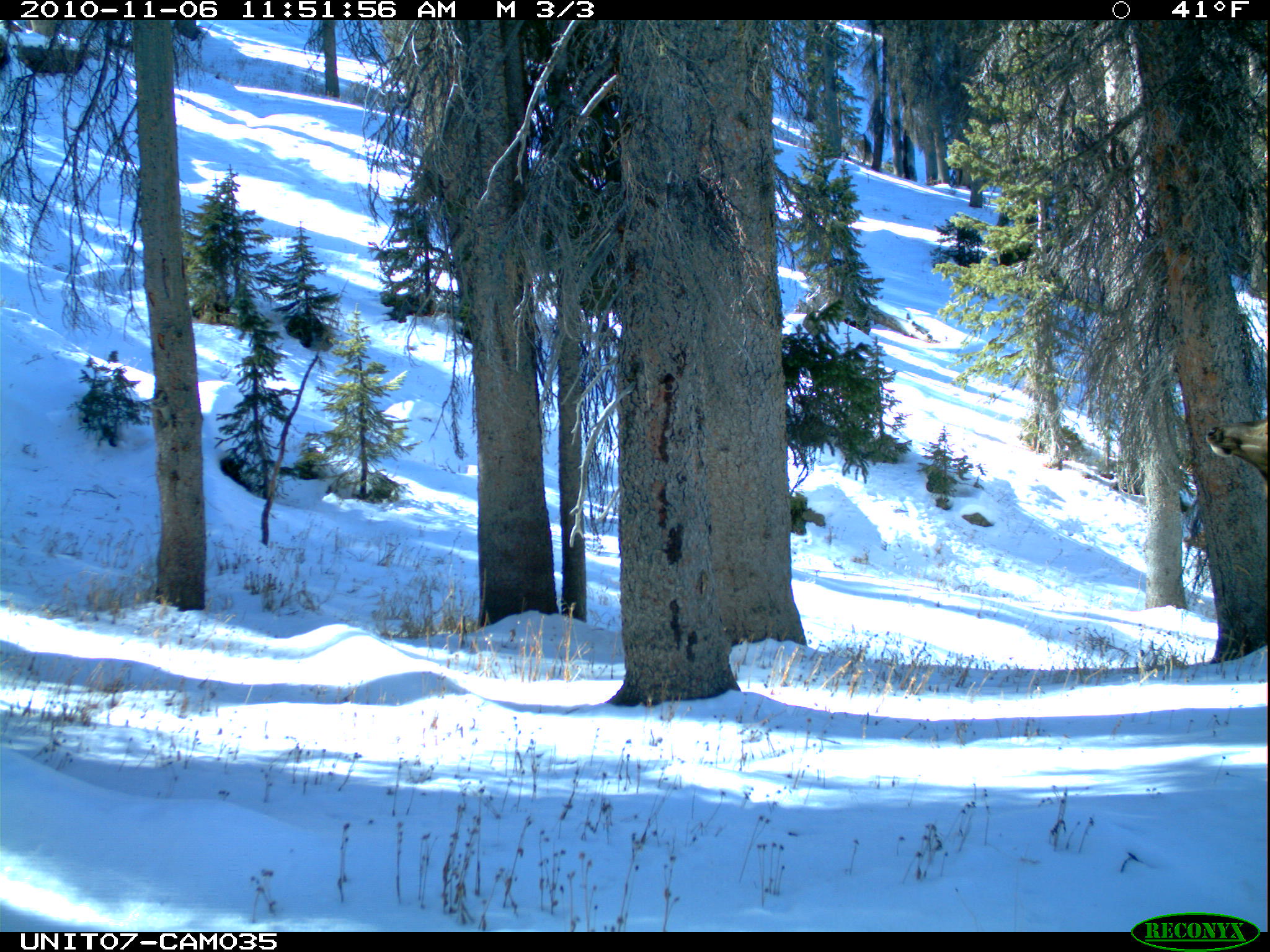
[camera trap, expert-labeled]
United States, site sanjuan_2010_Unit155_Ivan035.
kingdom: Animalia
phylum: Chordata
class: Mammalia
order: Artiodactyla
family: Cervidae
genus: Cervus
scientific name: Cervus elaphus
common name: red deer